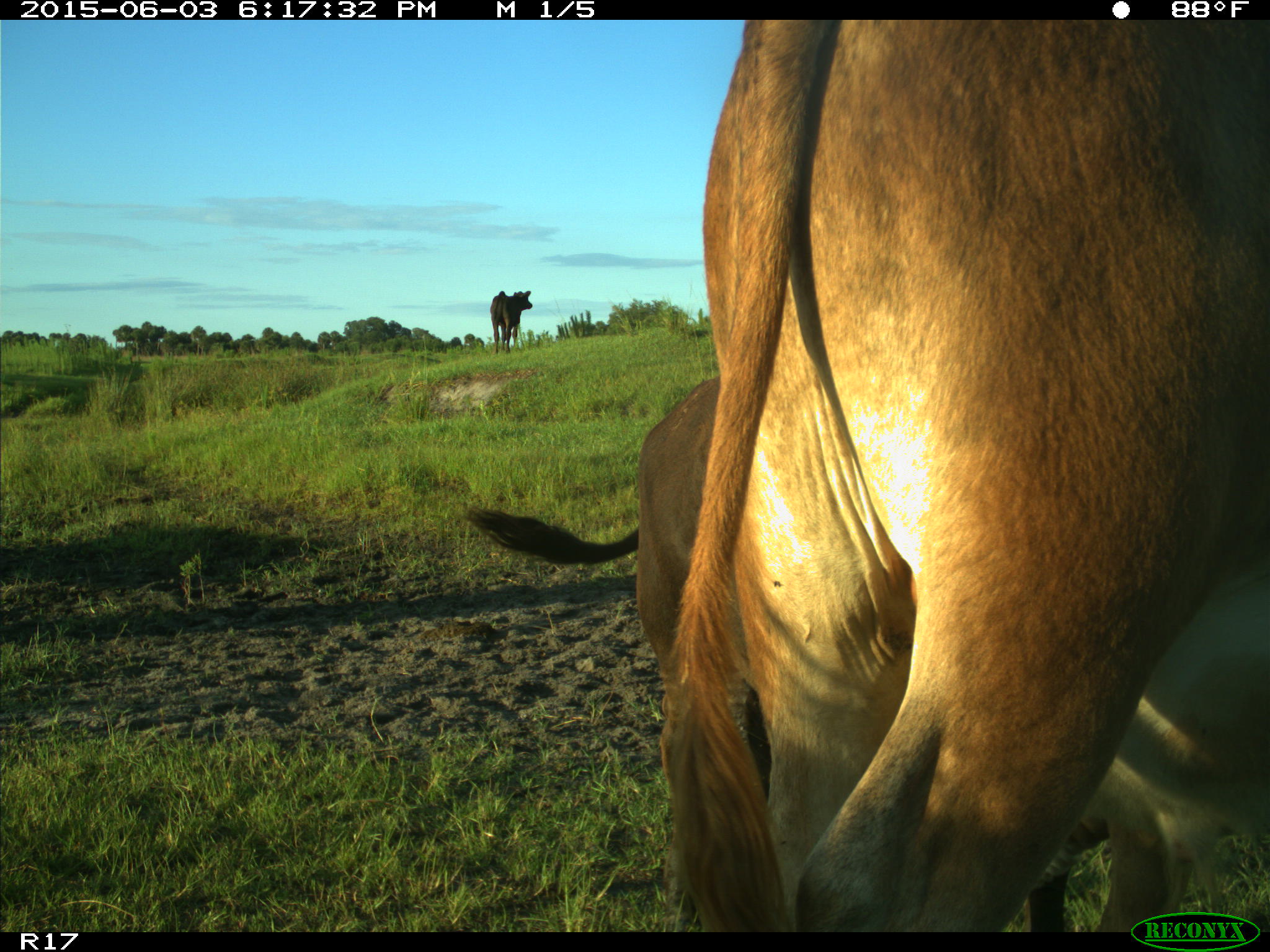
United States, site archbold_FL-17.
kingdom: Animalia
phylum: Chordata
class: Mammalia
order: Artiodactyla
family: Bovidae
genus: Bos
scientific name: Bos taurus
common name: domestic cow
Bos taurus (domestic cow).